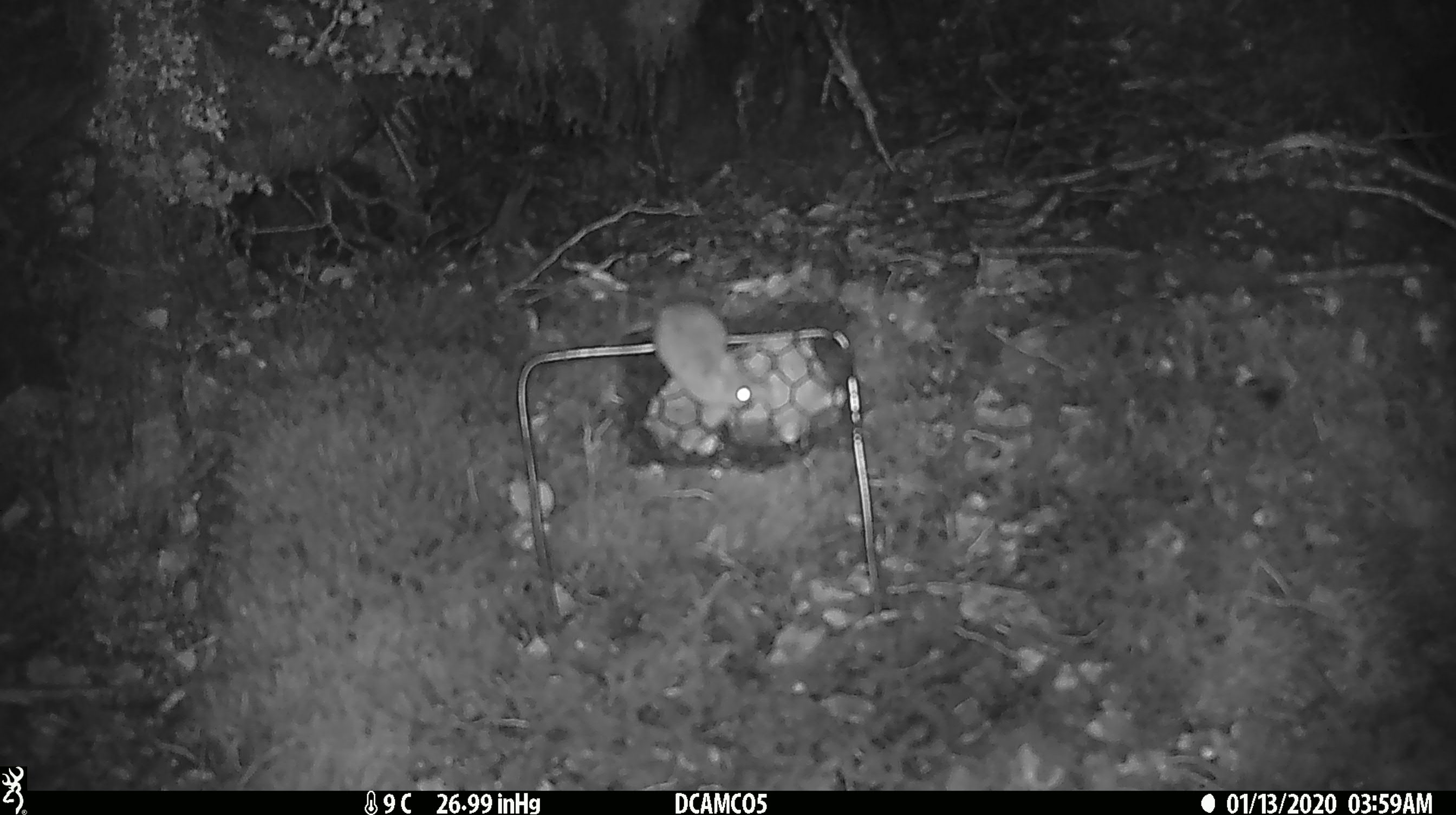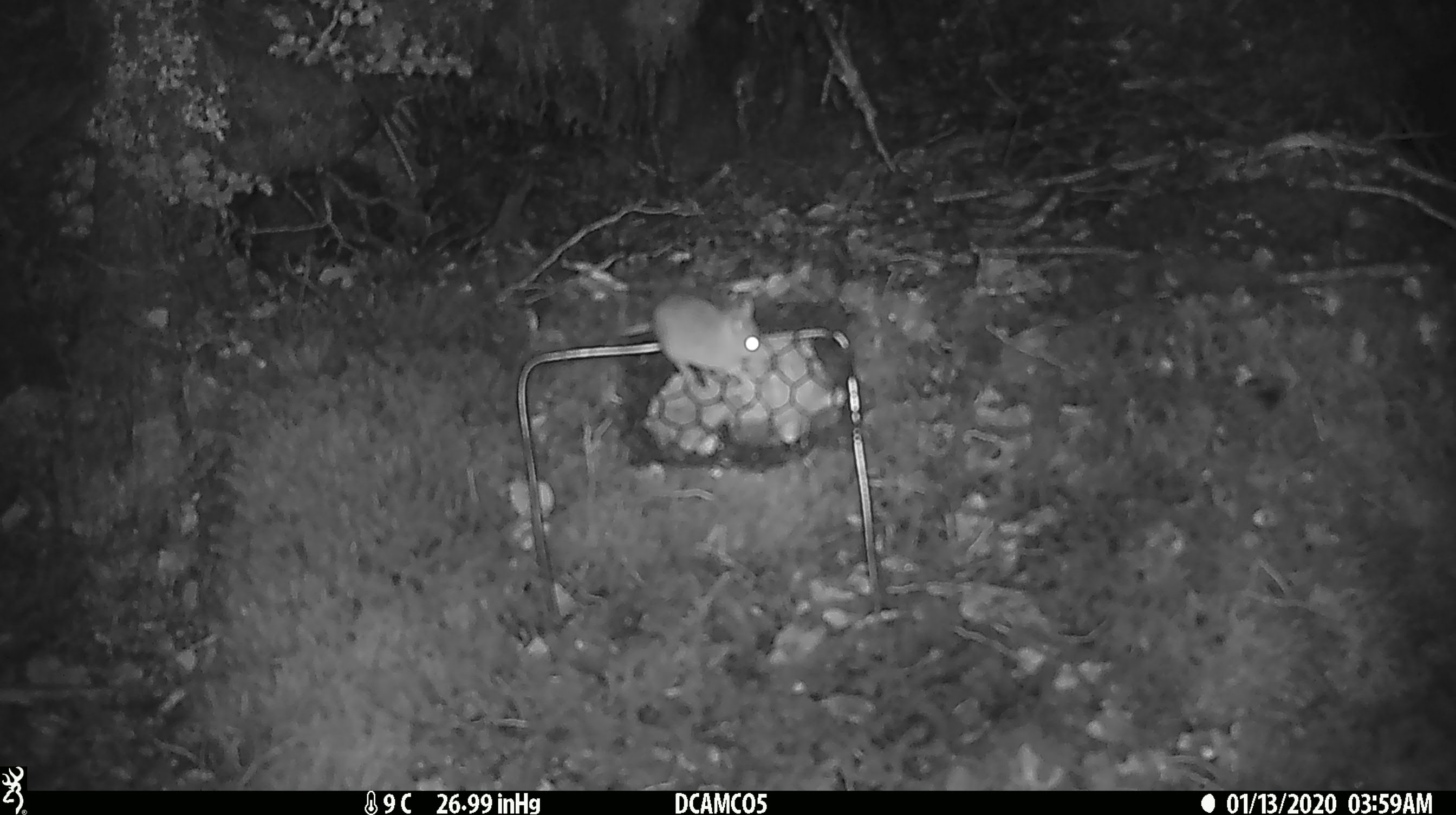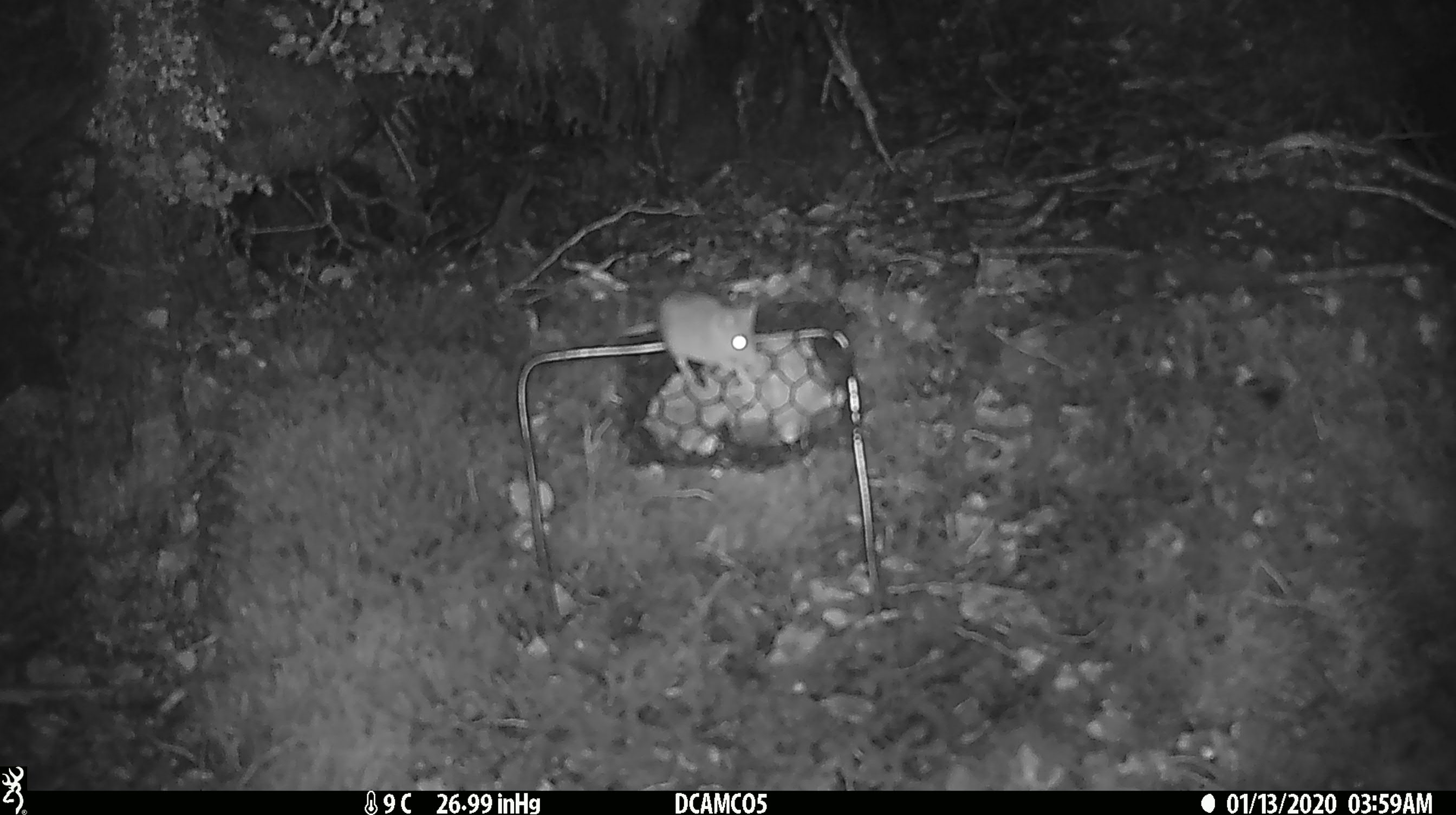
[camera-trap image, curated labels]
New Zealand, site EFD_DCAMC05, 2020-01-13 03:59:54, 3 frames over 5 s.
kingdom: Animalia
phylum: Chordata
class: Mammalia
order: Rodentia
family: Muridae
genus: Mus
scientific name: Mus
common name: mouse